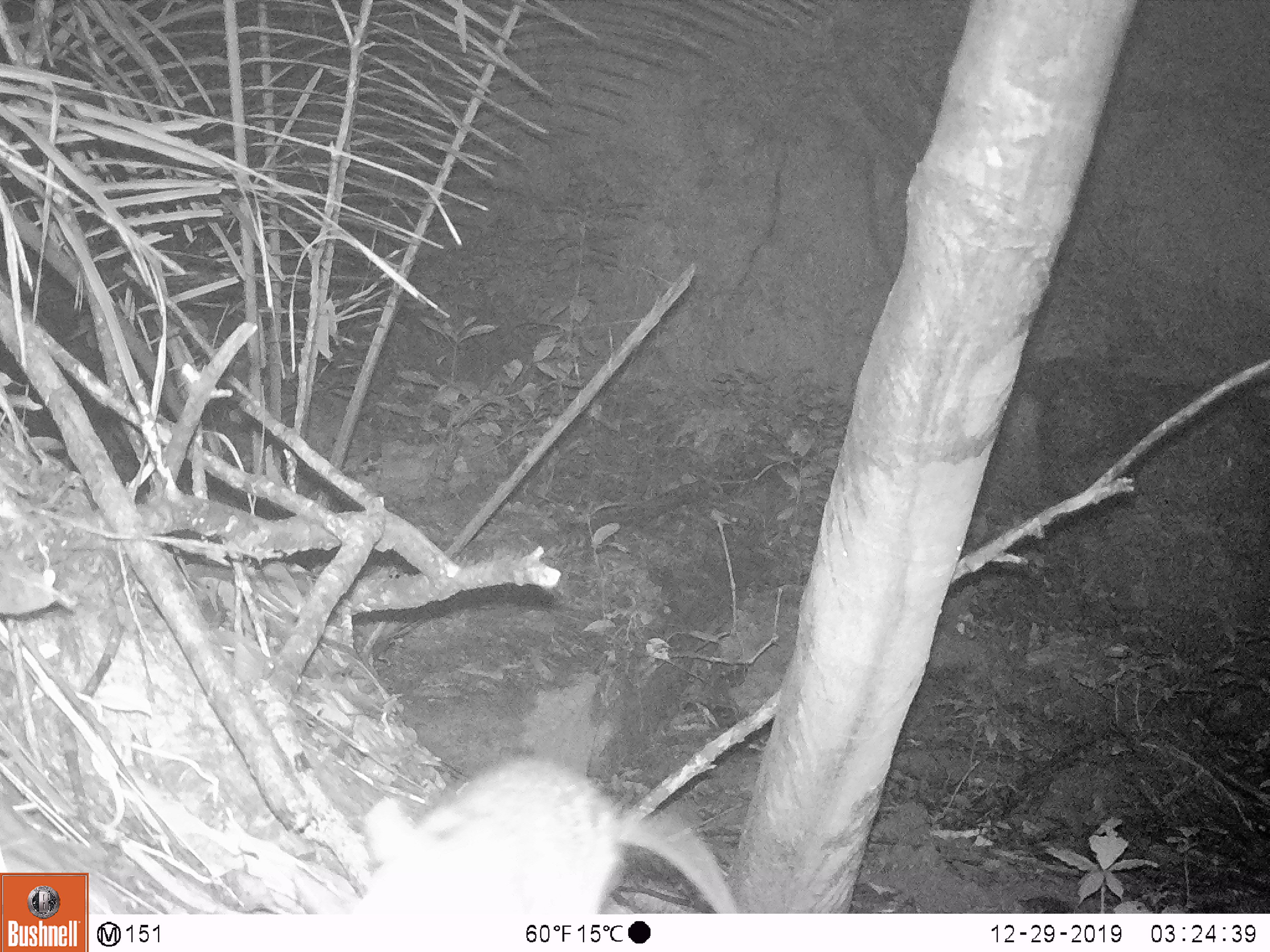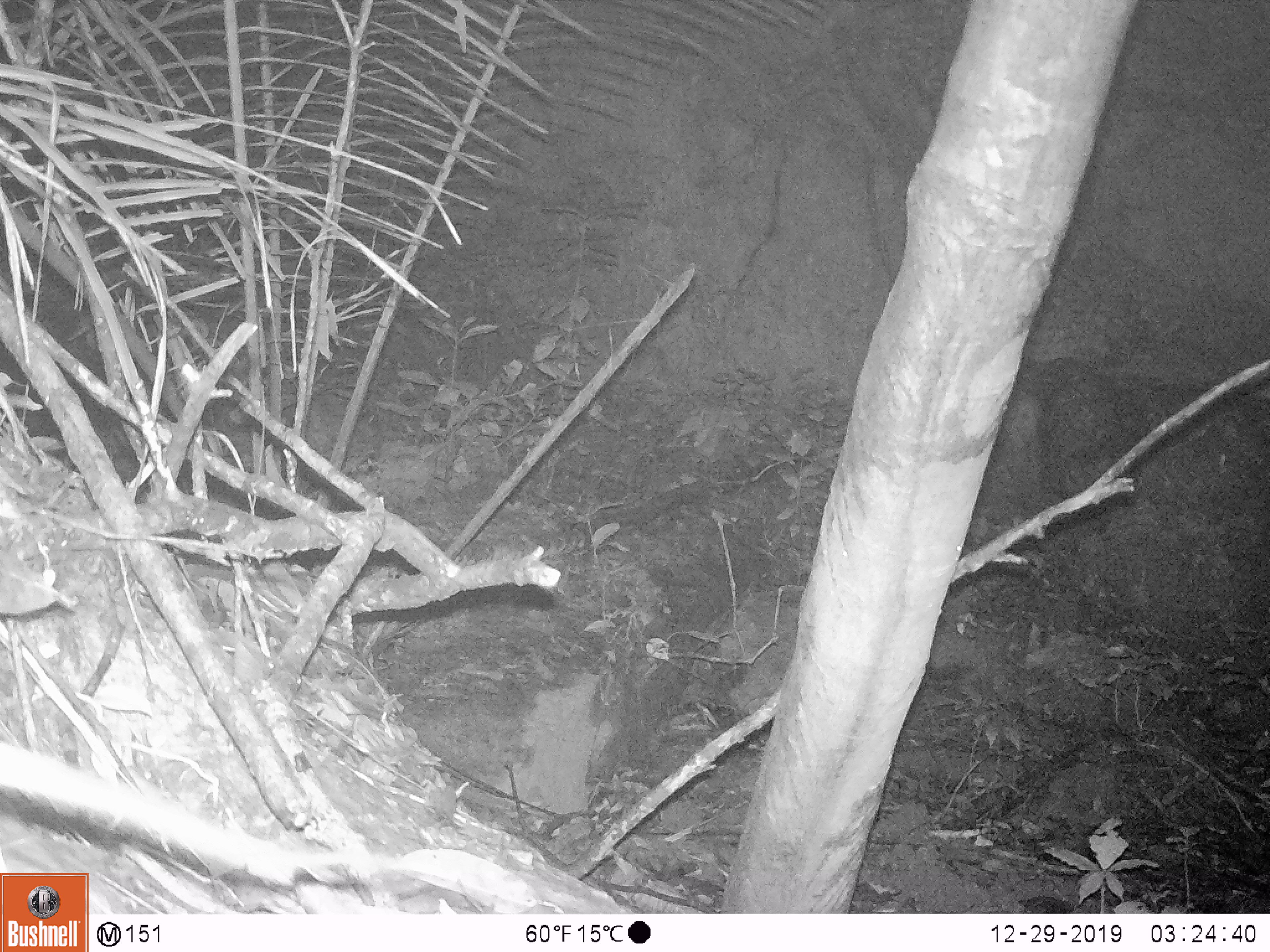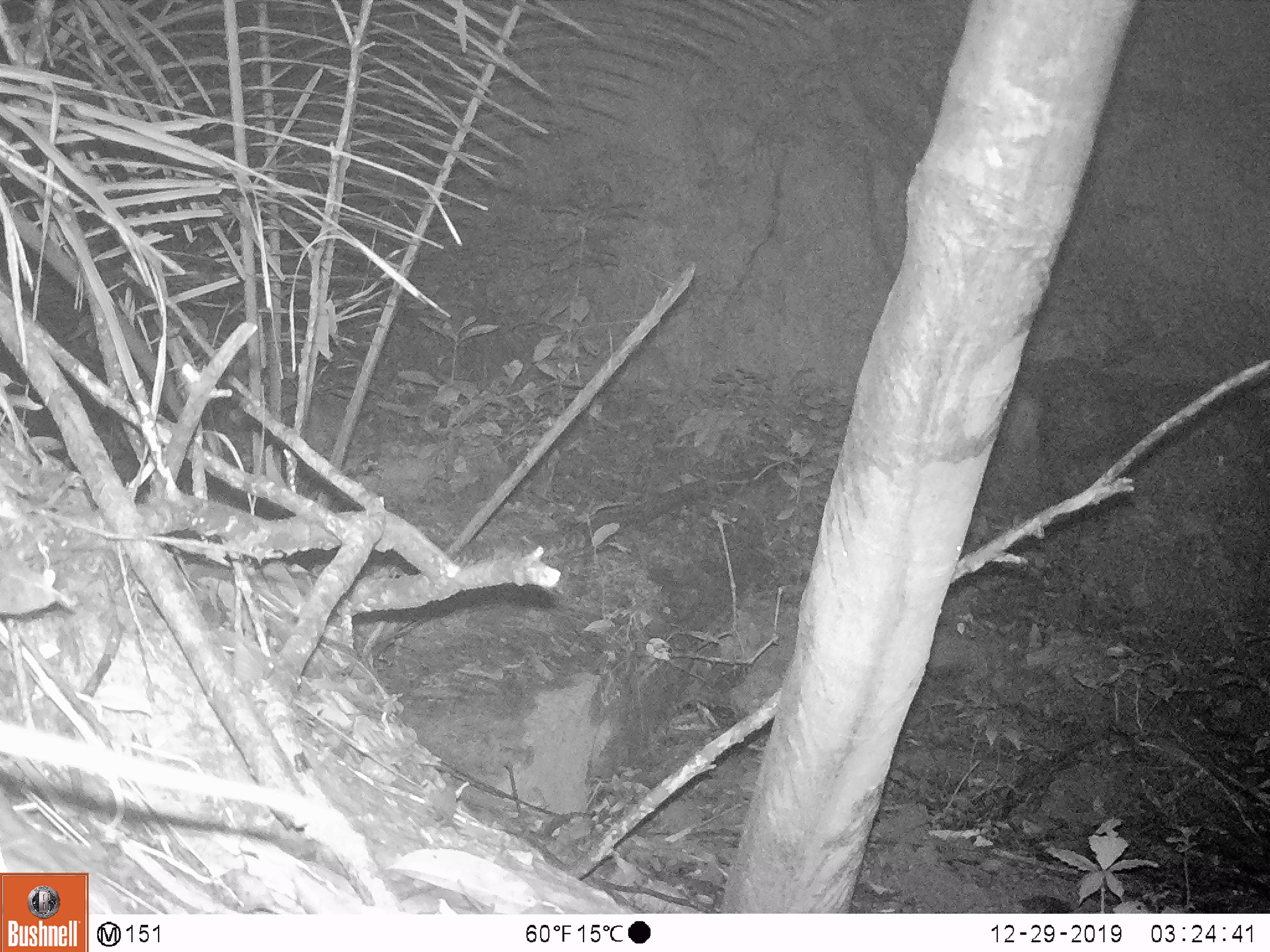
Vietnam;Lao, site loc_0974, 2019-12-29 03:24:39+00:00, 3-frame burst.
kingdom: Animalia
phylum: Chordata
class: Mammalia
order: Rodentia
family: Muridae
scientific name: Muridae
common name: old-world mice and rats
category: unidentified murid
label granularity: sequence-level